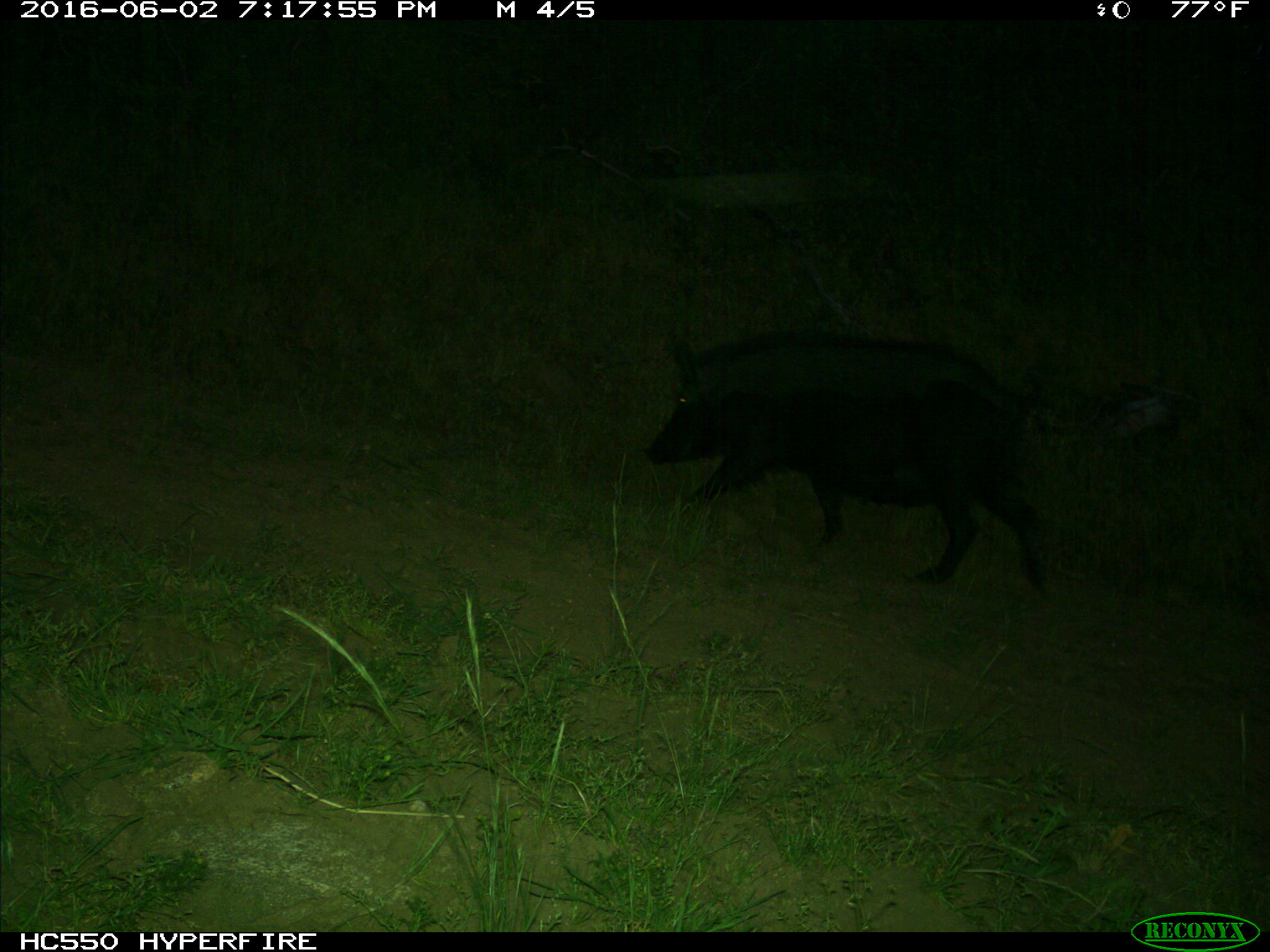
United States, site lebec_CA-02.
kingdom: Animalia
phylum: Chordata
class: Mammalia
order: Artiodactyla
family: Suidae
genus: Sus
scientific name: Sus scrofa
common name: wild boar